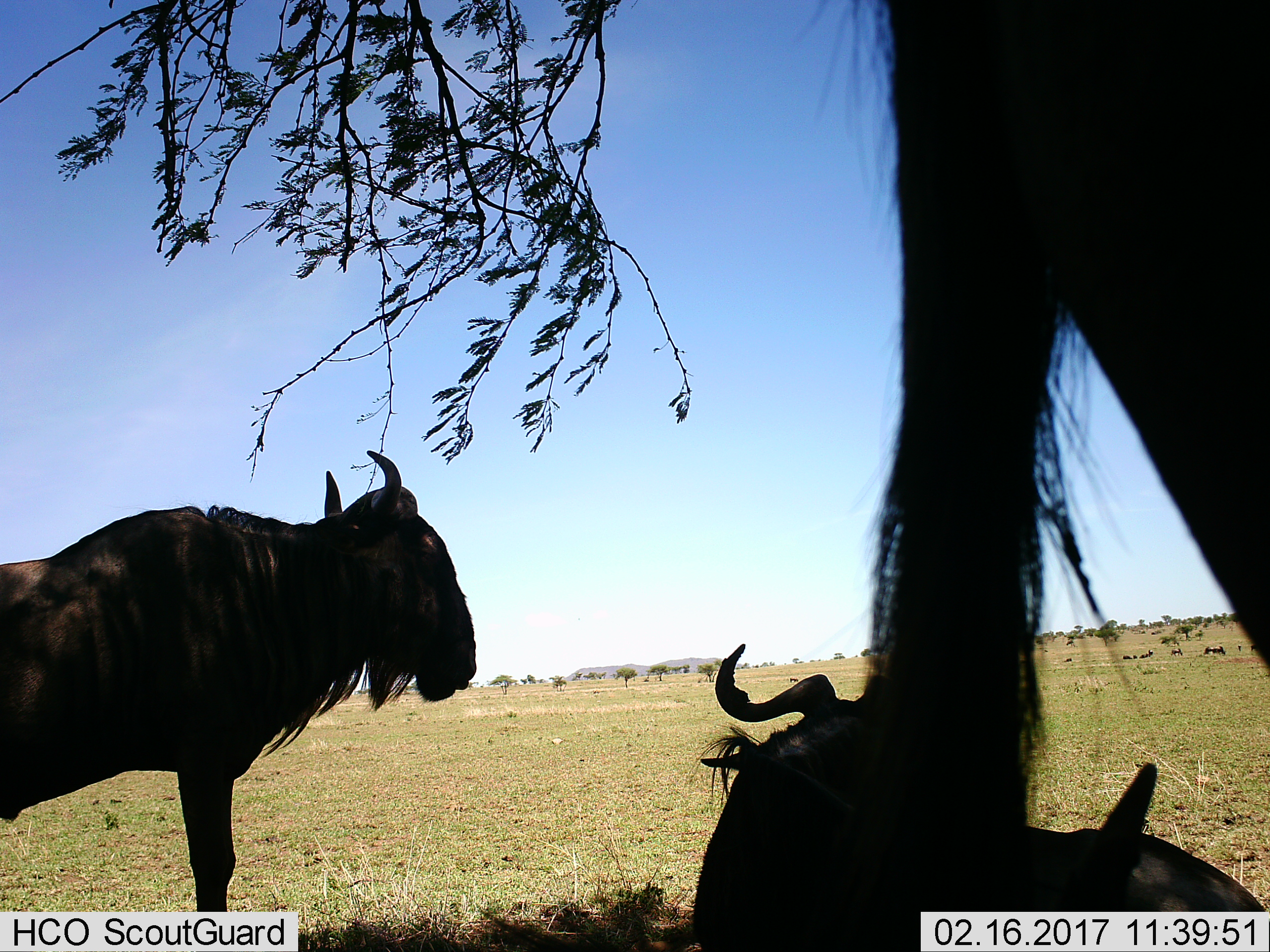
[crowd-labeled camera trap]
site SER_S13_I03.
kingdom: Animalia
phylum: Chordata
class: Mammalia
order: Artiodactyla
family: Bovidae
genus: Connochaetes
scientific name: Connochaetes taurinus taurinus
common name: blue wildebeest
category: wildebeestblue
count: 3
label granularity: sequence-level